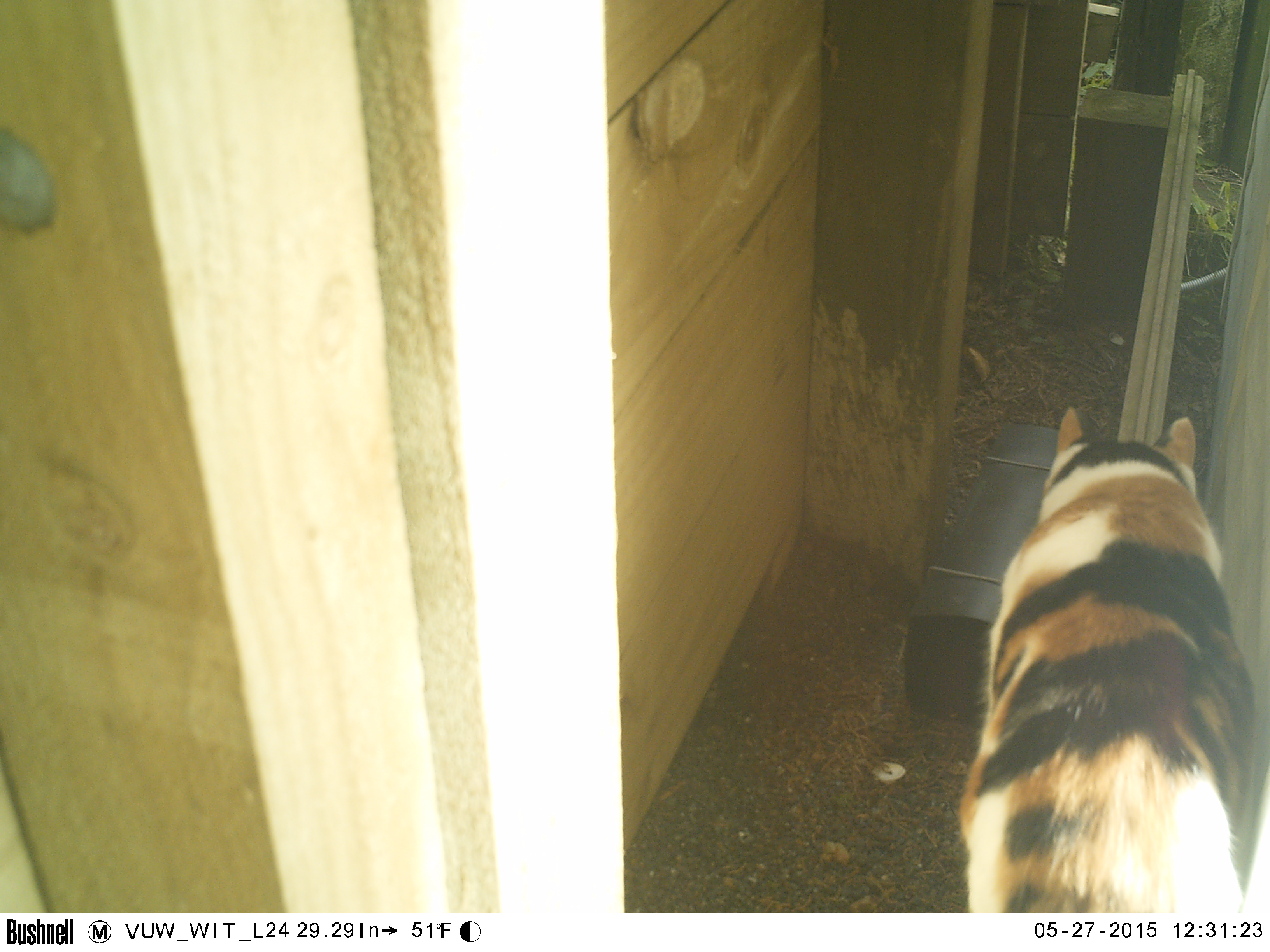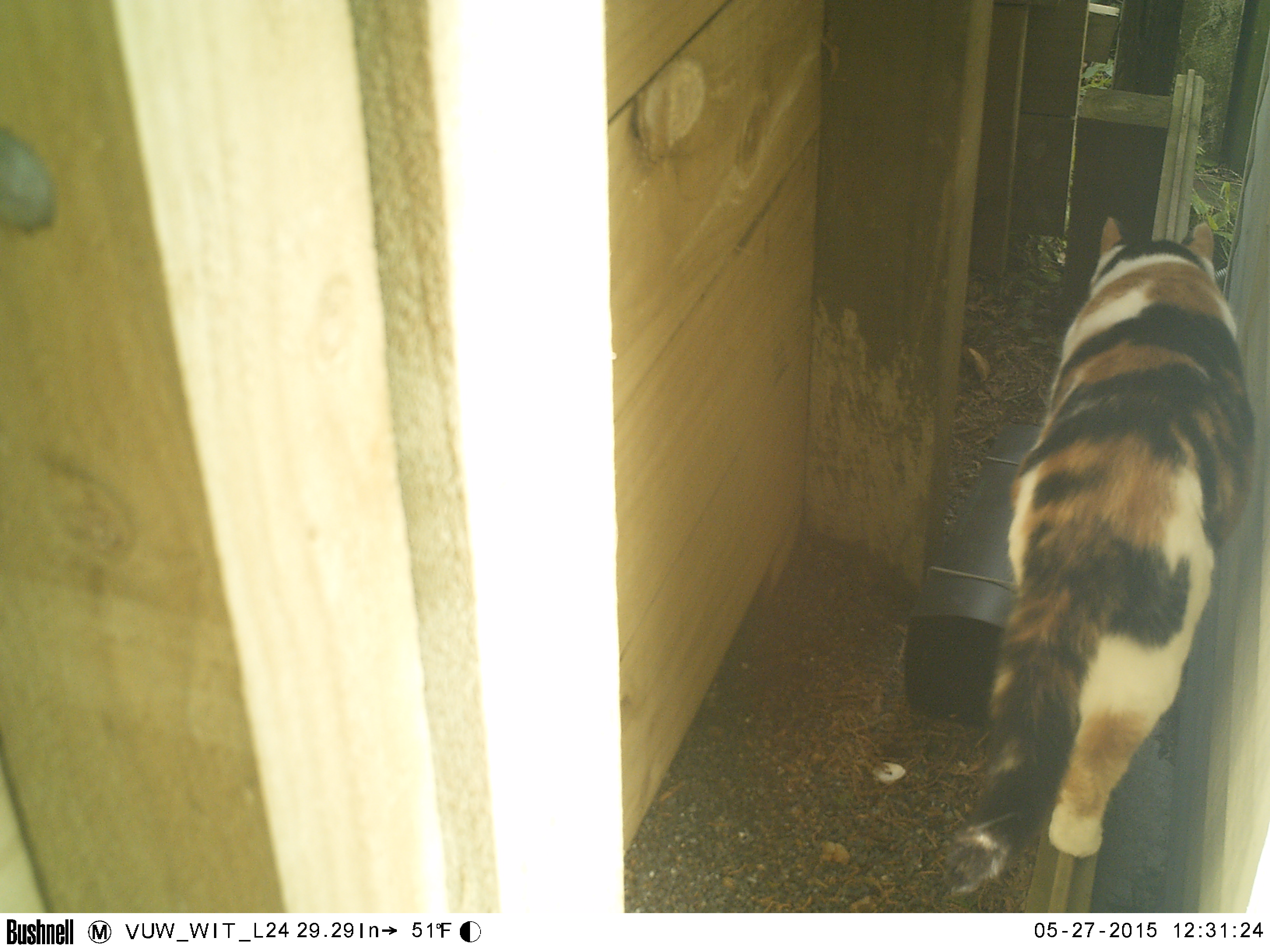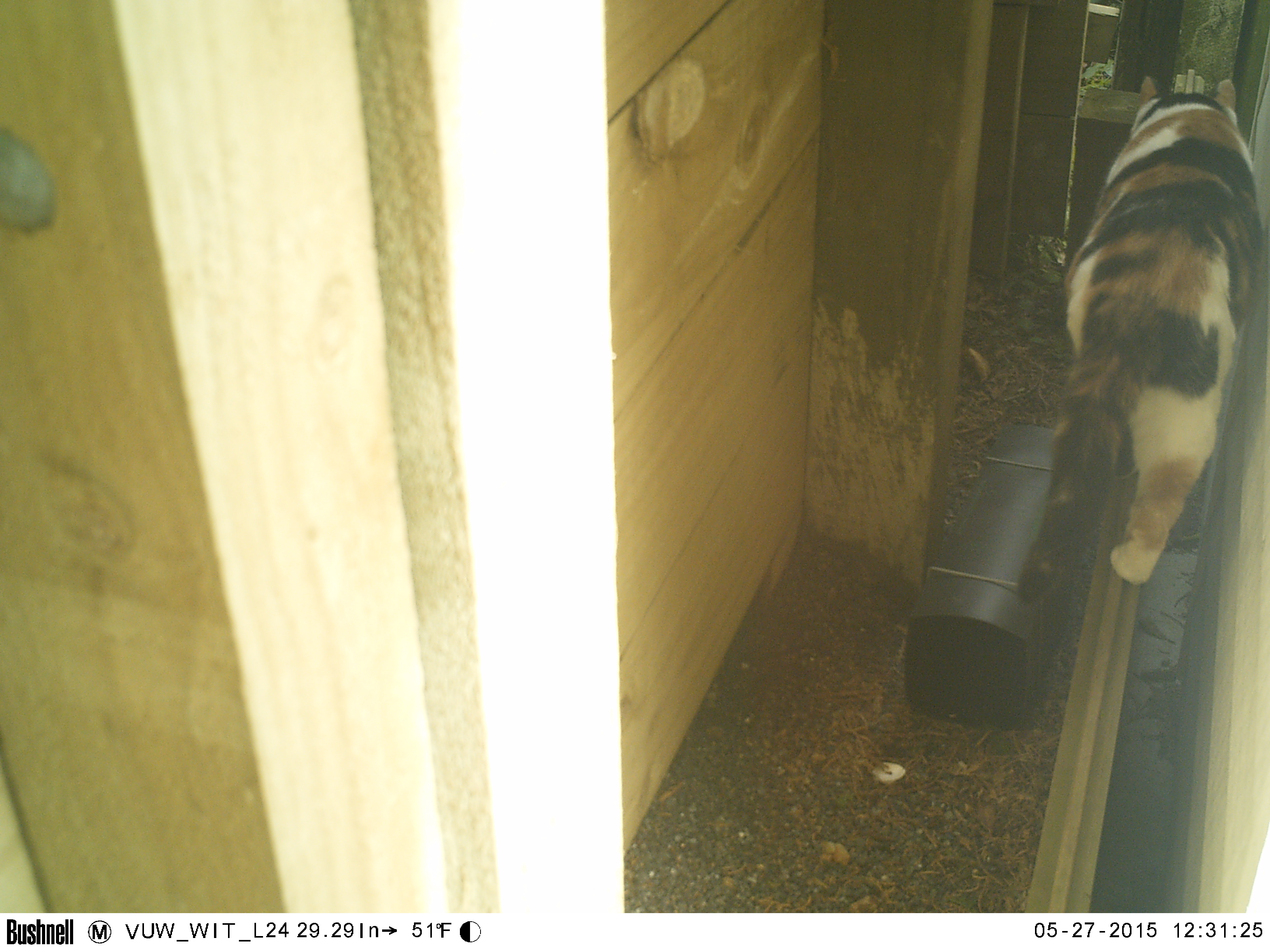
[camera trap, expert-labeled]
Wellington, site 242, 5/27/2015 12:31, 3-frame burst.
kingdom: Animalia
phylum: Chordata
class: Mammalia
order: Carnivora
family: Felidae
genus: Felis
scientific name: Felis catus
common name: cat